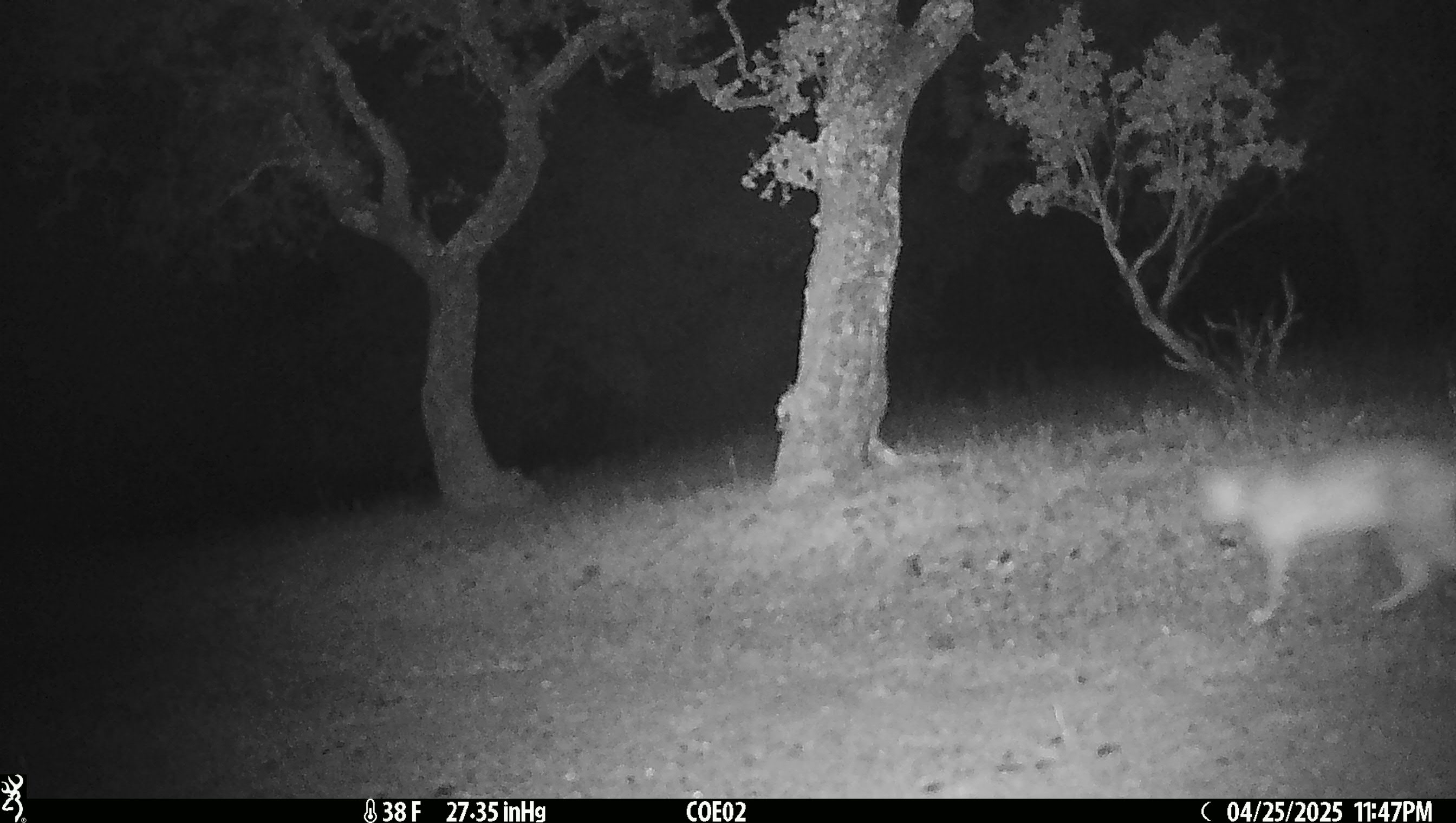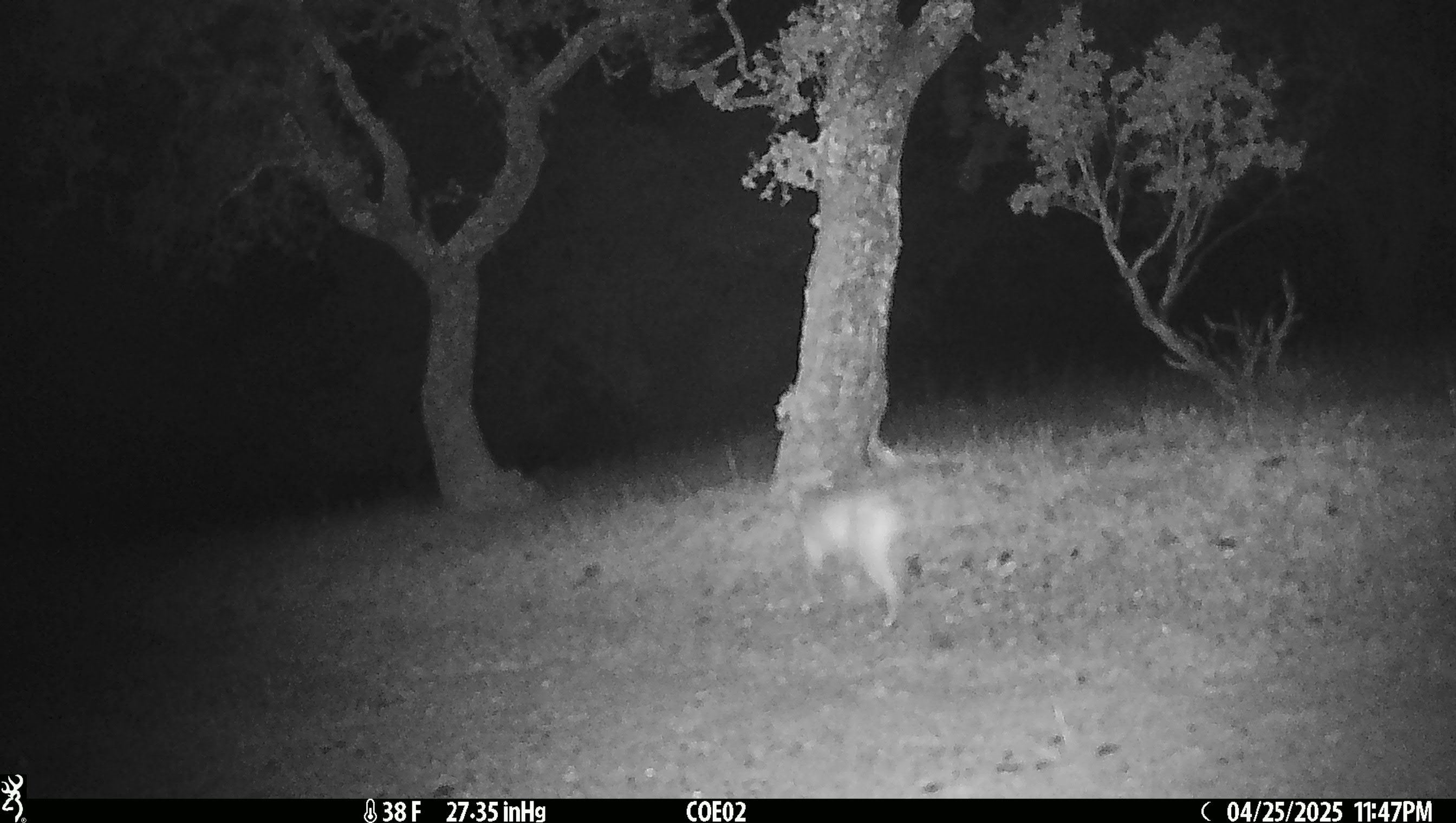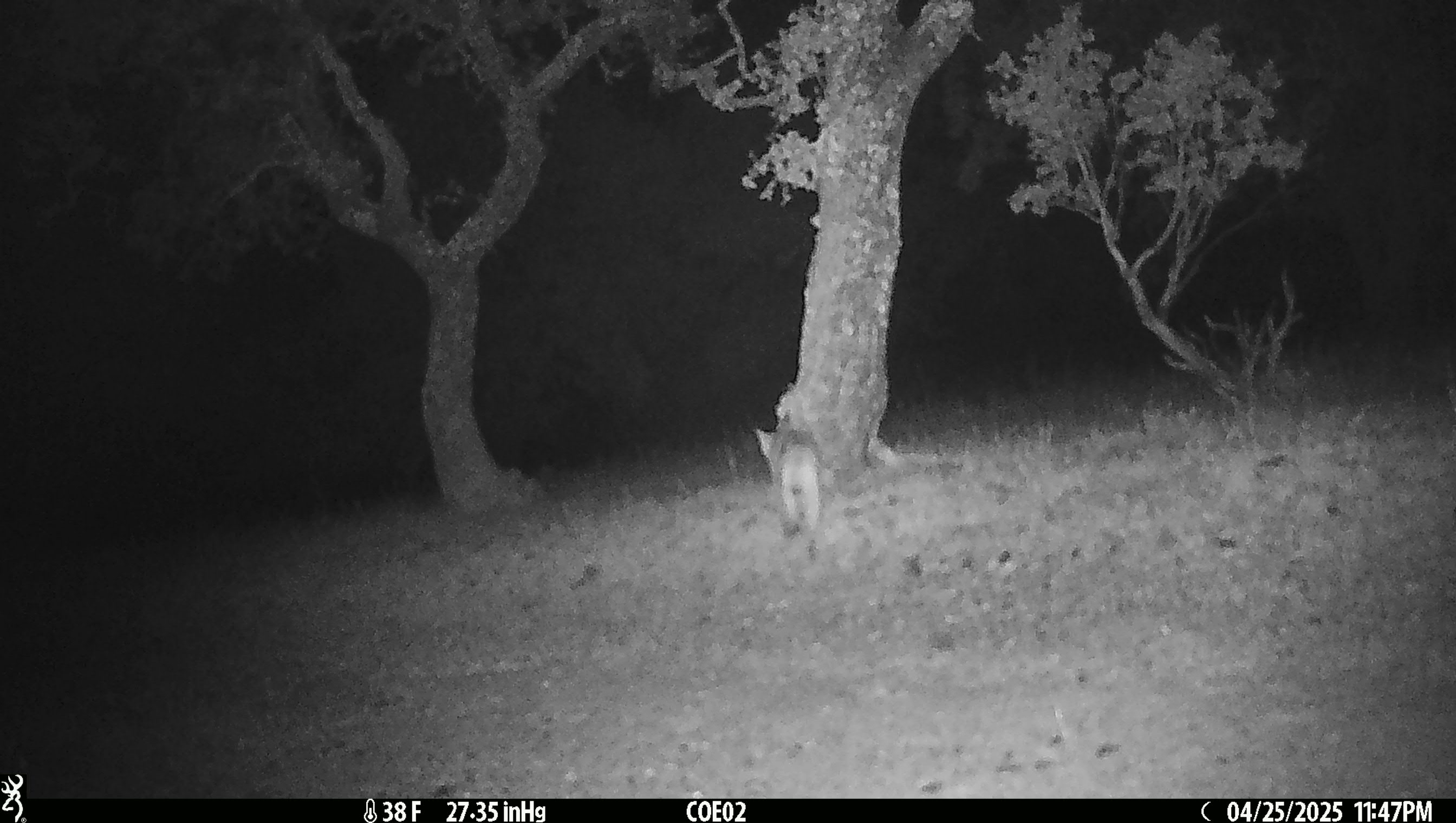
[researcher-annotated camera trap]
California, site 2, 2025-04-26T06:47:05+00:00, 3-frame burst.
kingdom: Animalia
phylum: Chordata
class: Mammalia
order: Carnivora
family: Felidae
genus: Lynx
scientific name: Lynx rufus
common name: bobcat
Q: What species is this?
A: Bobcat (Lynx rufus).